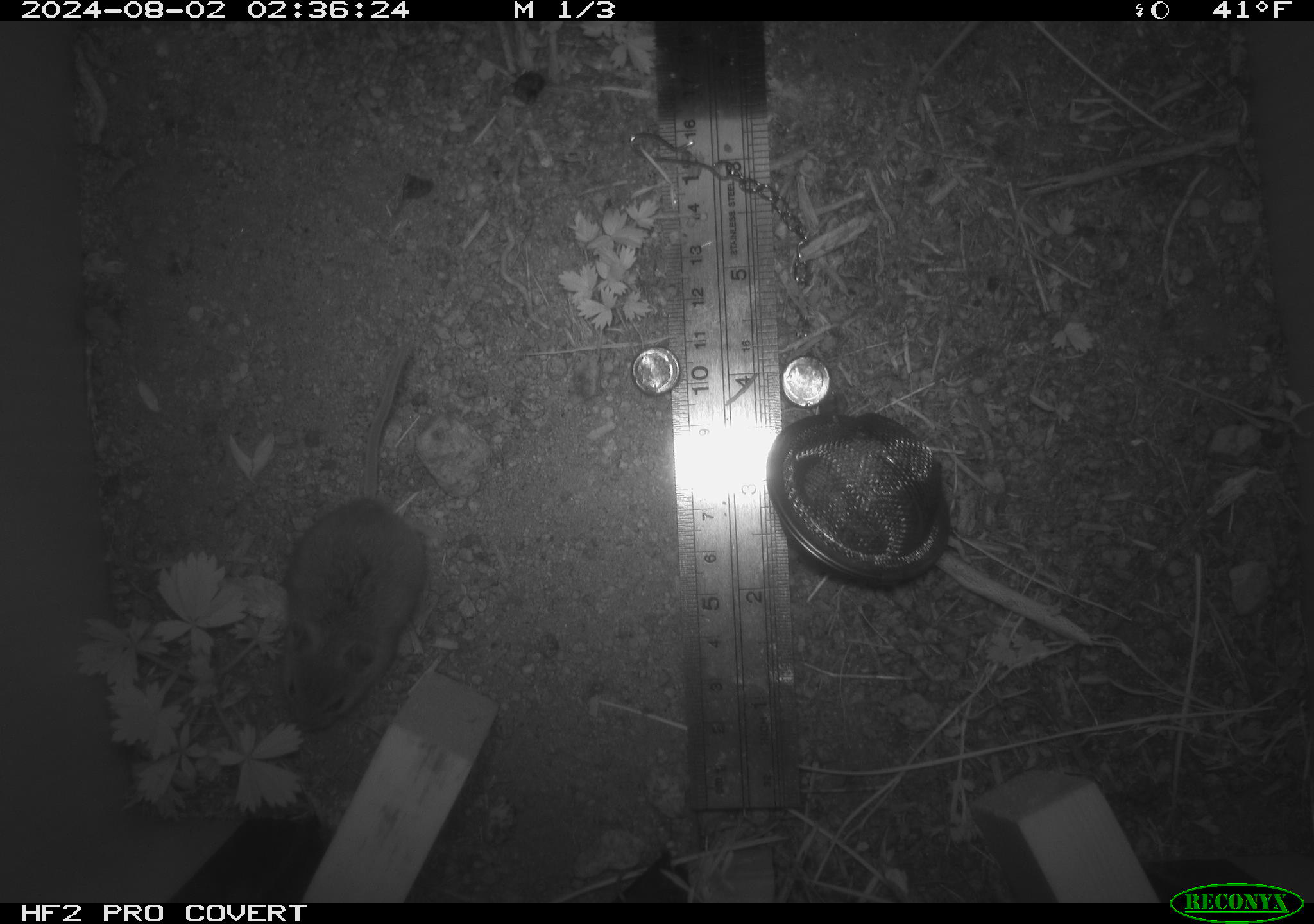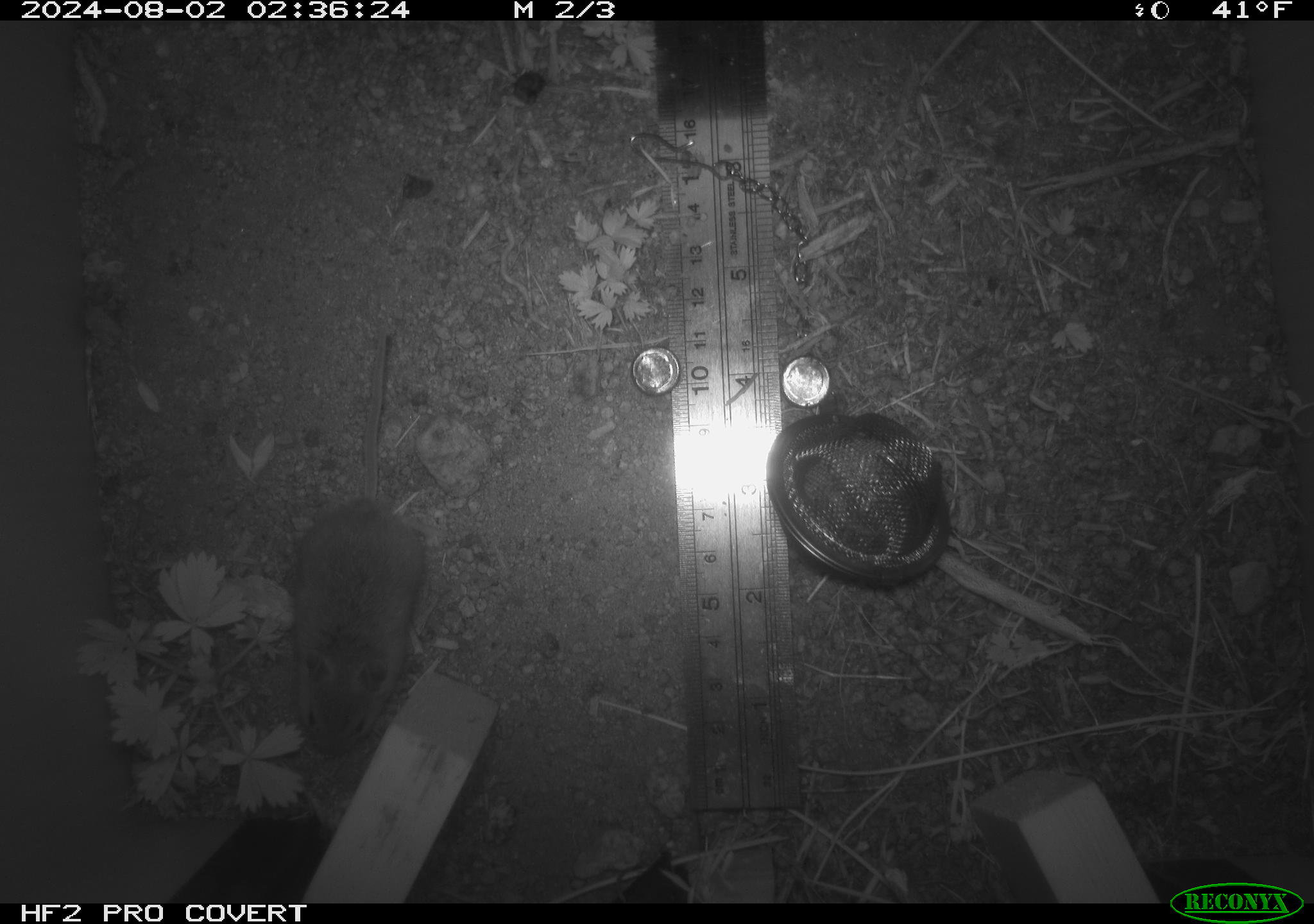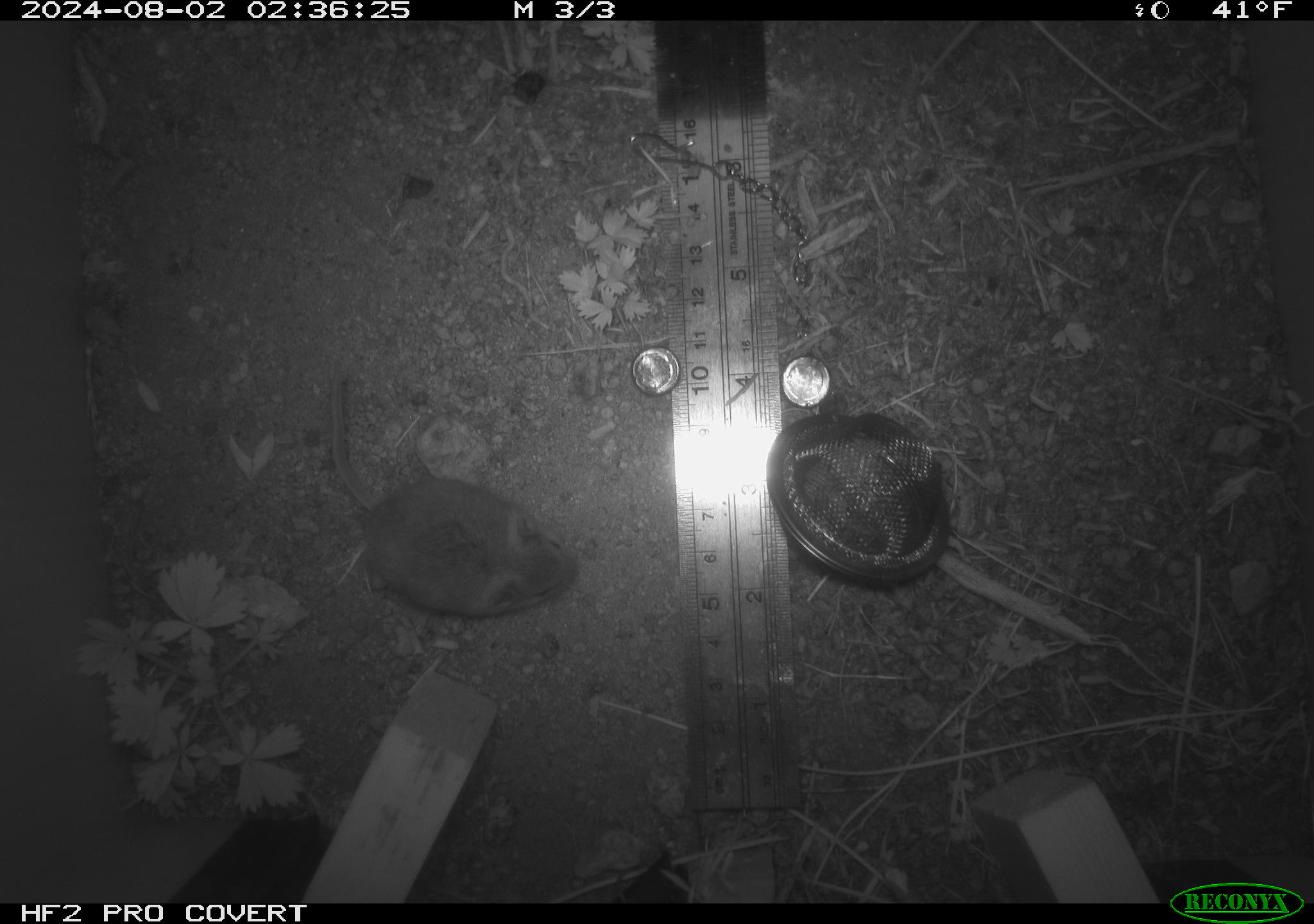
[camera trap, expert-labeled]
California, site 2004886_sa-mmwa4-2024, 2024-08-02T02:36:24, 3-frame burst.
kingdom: Animalia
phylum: Chordata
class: Mammalia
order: Rodentia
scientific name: Rodentia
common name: mouse species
Mouse species (Rodentia).